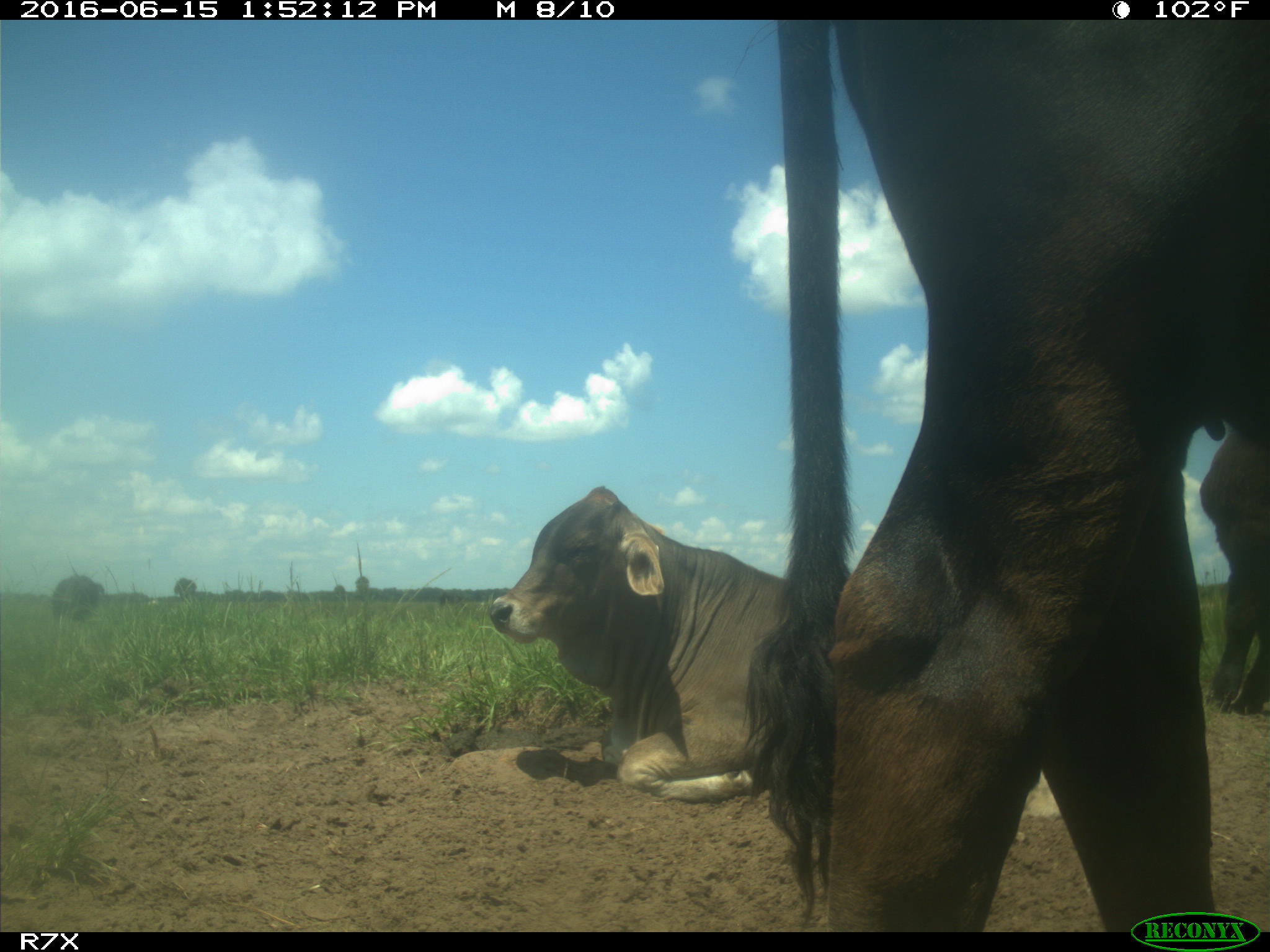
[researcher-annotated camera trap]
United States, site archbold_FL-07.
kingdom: Animalia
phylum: Chordata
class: Mammalia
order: Artiodactyla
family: Bovidae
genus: Bos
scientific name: Bos taurus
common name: domestic cow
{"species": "Bos taurus (domestic cow)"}